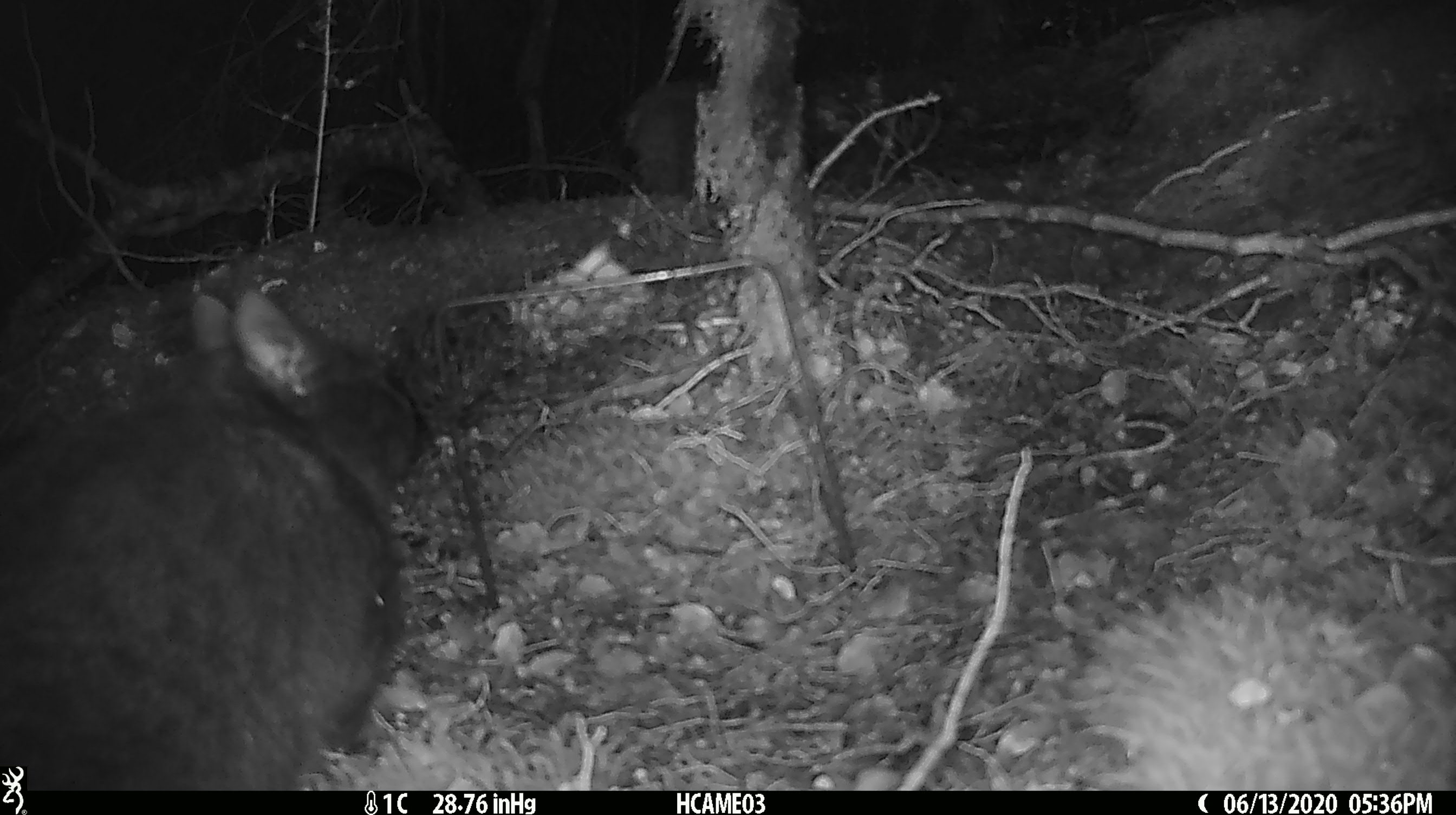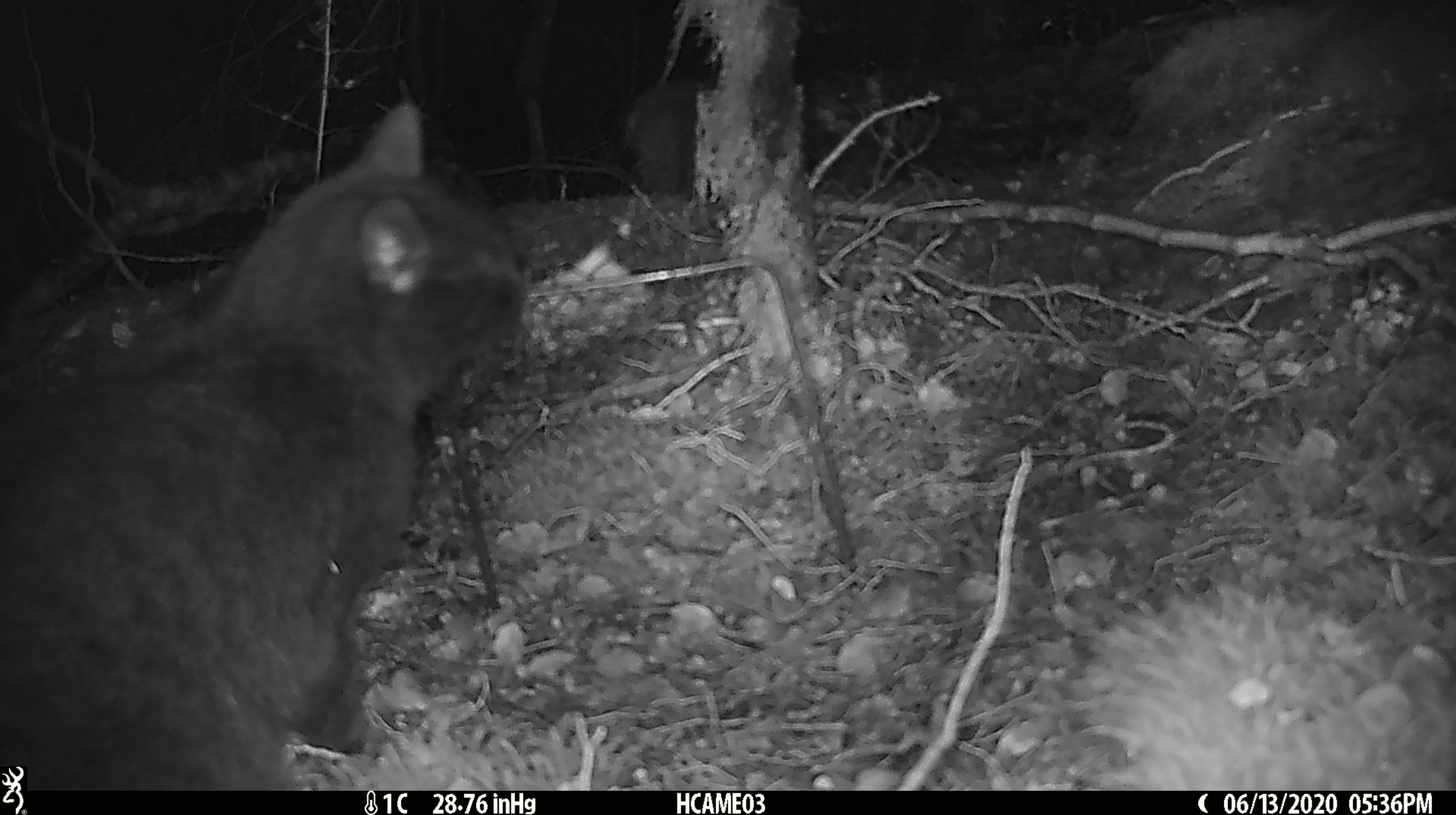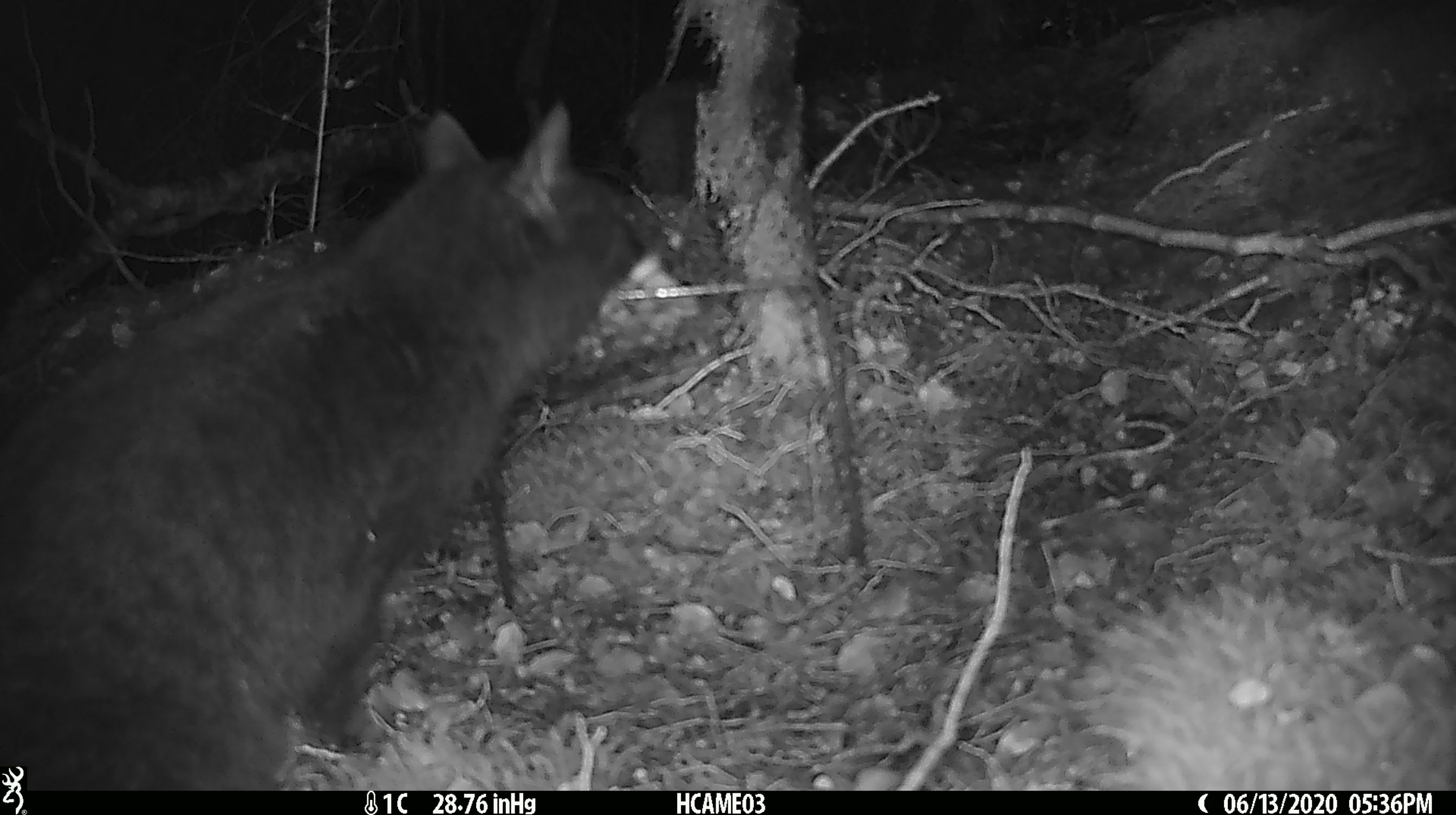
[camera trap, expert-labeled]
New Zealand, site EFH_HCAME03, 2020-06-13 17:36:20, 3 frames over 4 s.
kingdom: Animalia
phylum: Chordata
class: Mammalia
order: Carnivora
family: Felidae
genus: Felis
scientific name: Felis catus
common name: domestic cat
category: cat